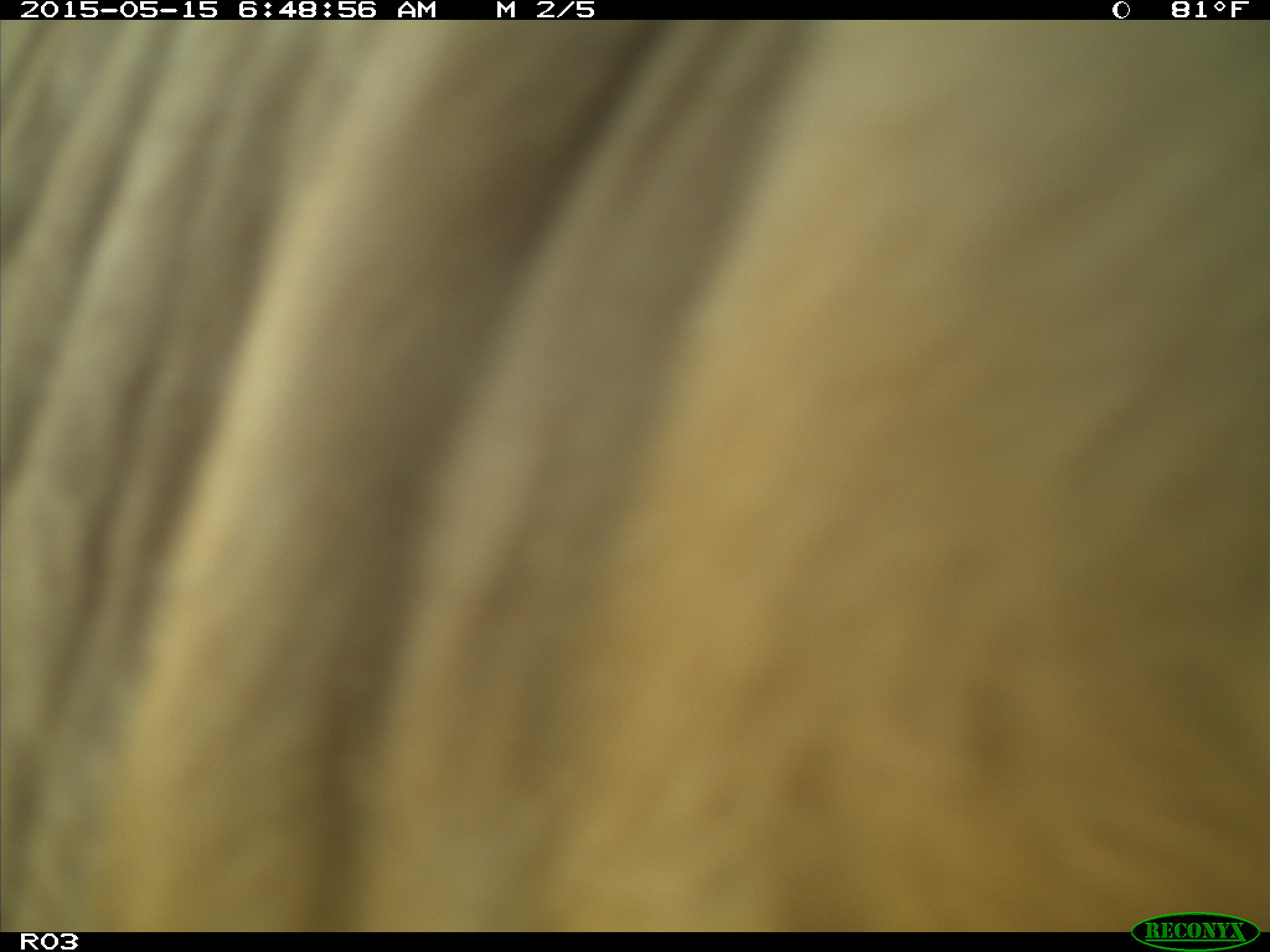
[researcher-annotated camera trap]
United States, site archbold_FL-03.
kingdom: Animalia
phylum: Chordata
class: Mammalia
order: Artiodactyla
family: Bovidae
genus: Bos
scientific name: Bos taurus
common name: domestic cow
Bos taurus (domestic cow).